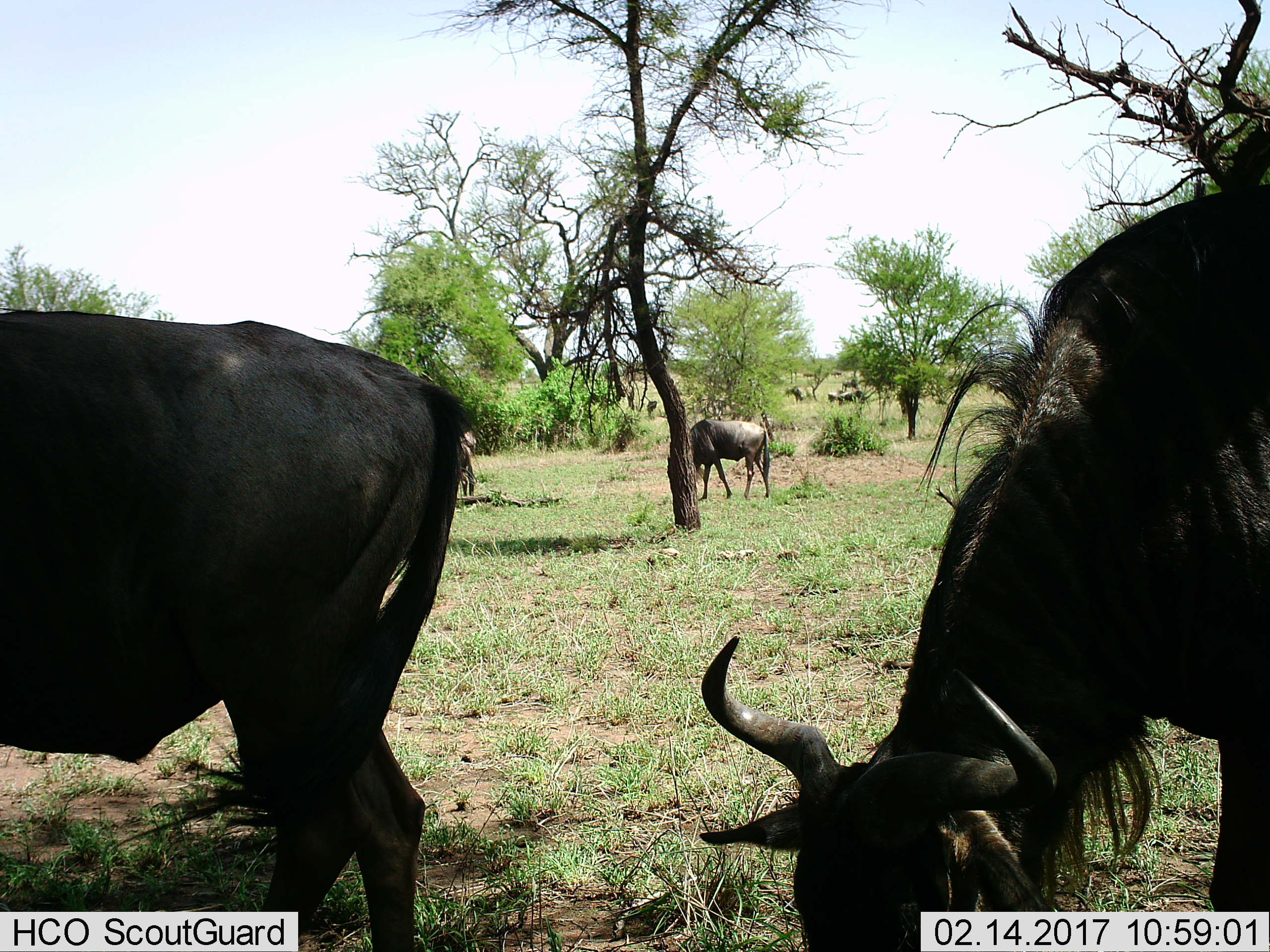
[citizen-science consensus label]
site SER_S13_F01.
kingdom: Animalia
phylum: Chordata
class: Mammalia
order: Artiodactyla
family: Bovidae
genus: Connochaetes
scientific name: Connochaetes taurinus taurinus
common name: blue wildebeest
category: wildebeestblue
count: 7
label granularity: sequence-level